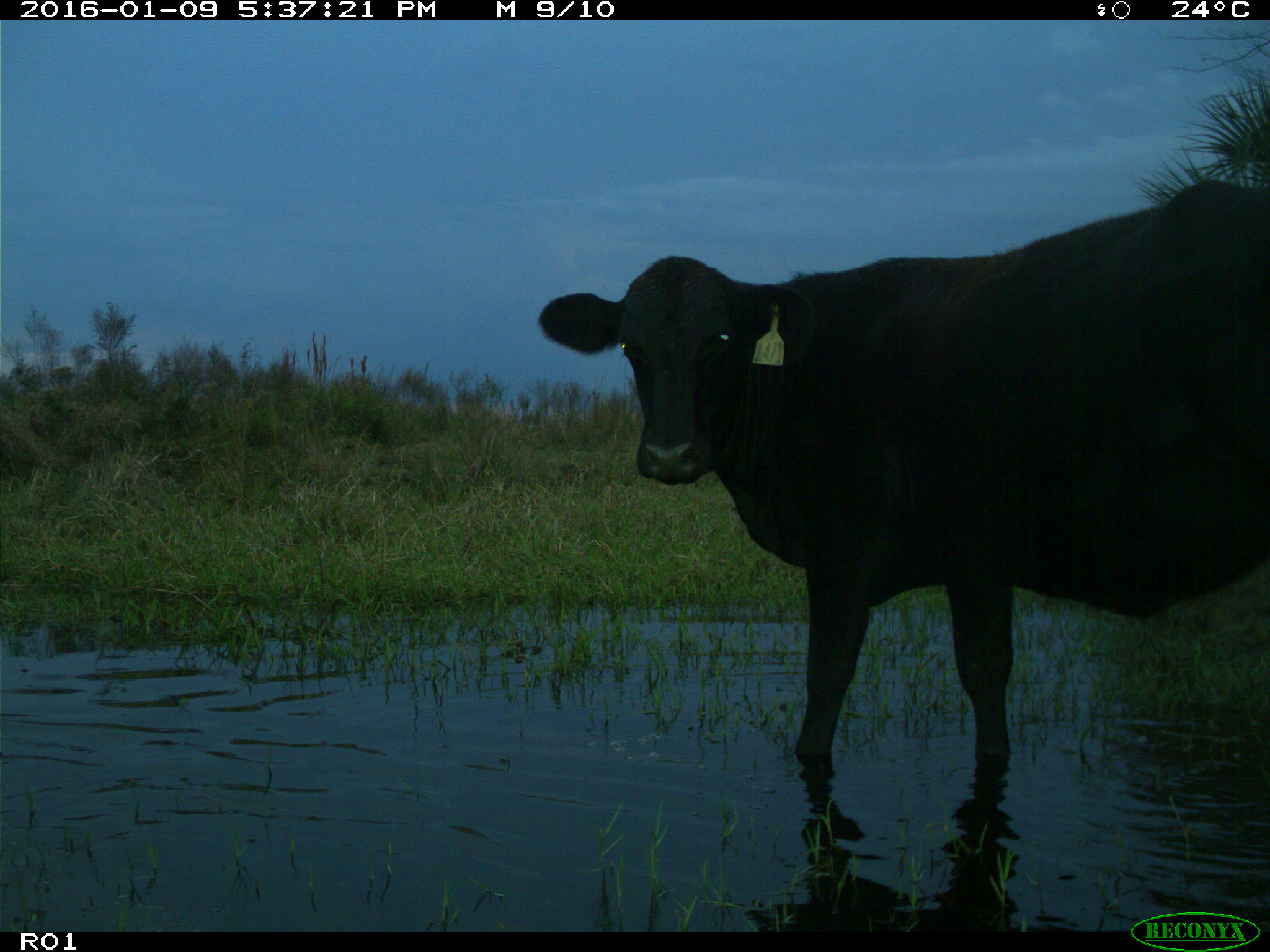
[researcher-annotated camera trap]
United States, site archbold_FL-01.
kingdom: Animalia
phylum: Chordata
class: Mammalia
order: Artiodactyla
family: Bovidae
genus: Bos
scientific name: Bos taurus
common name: domestic cow